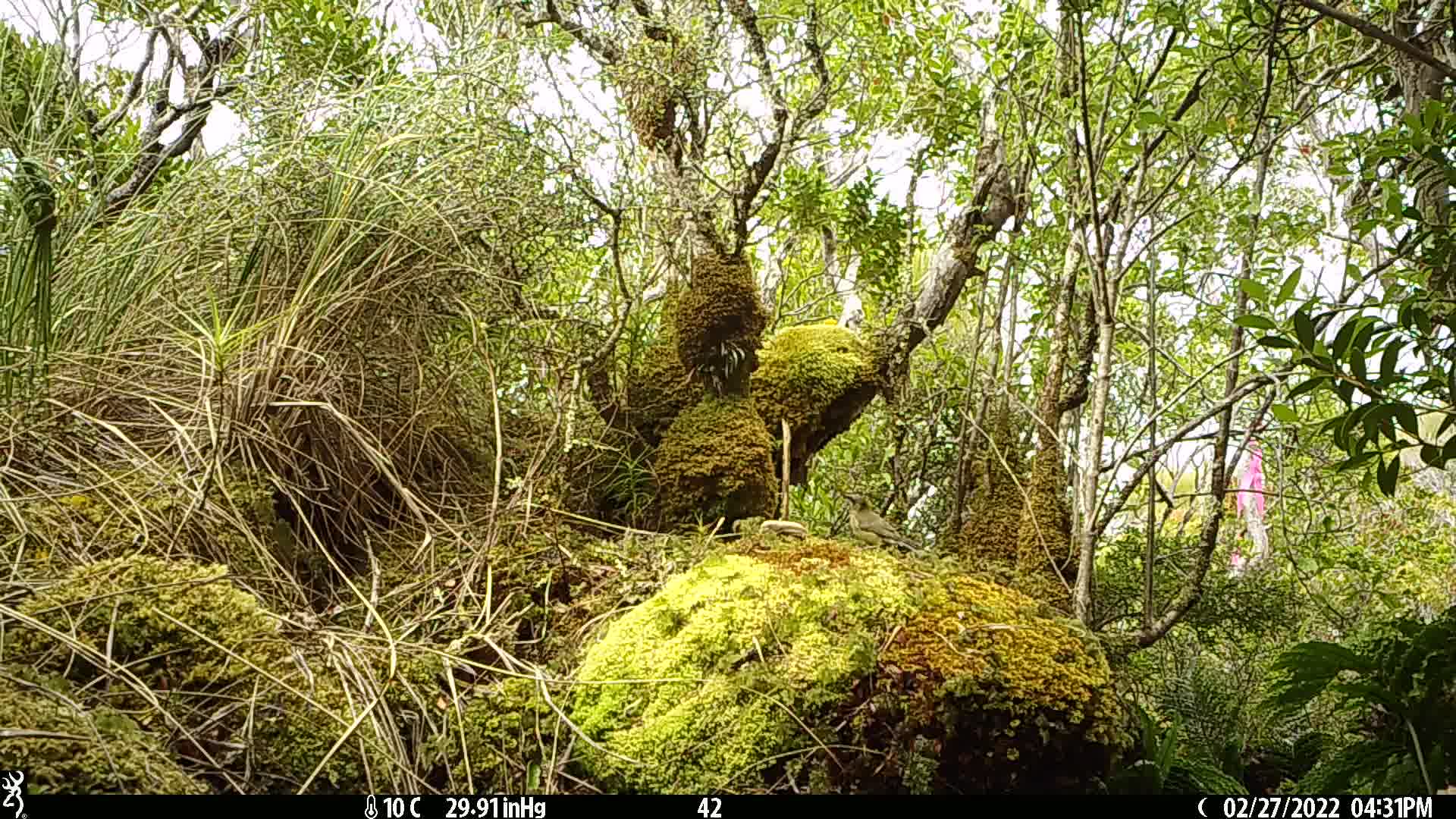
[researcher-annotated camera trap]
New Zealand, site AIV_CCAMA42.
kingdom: Animalia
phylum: Chordata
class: Aves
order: Passeriformes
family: Meliphagidae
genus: Anthornis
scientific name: Anthornis melanura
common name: new zealand bellbird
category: bellbird